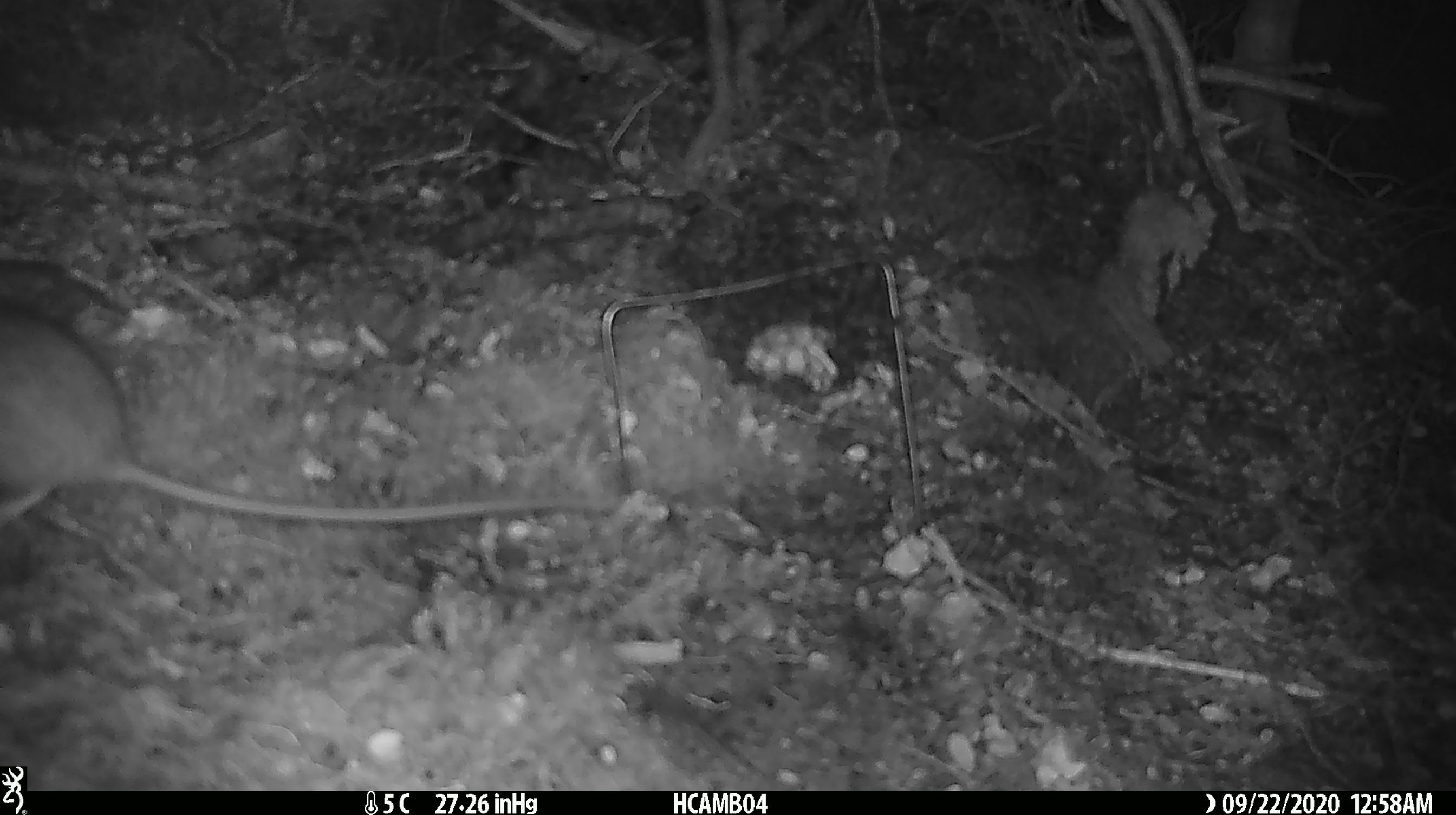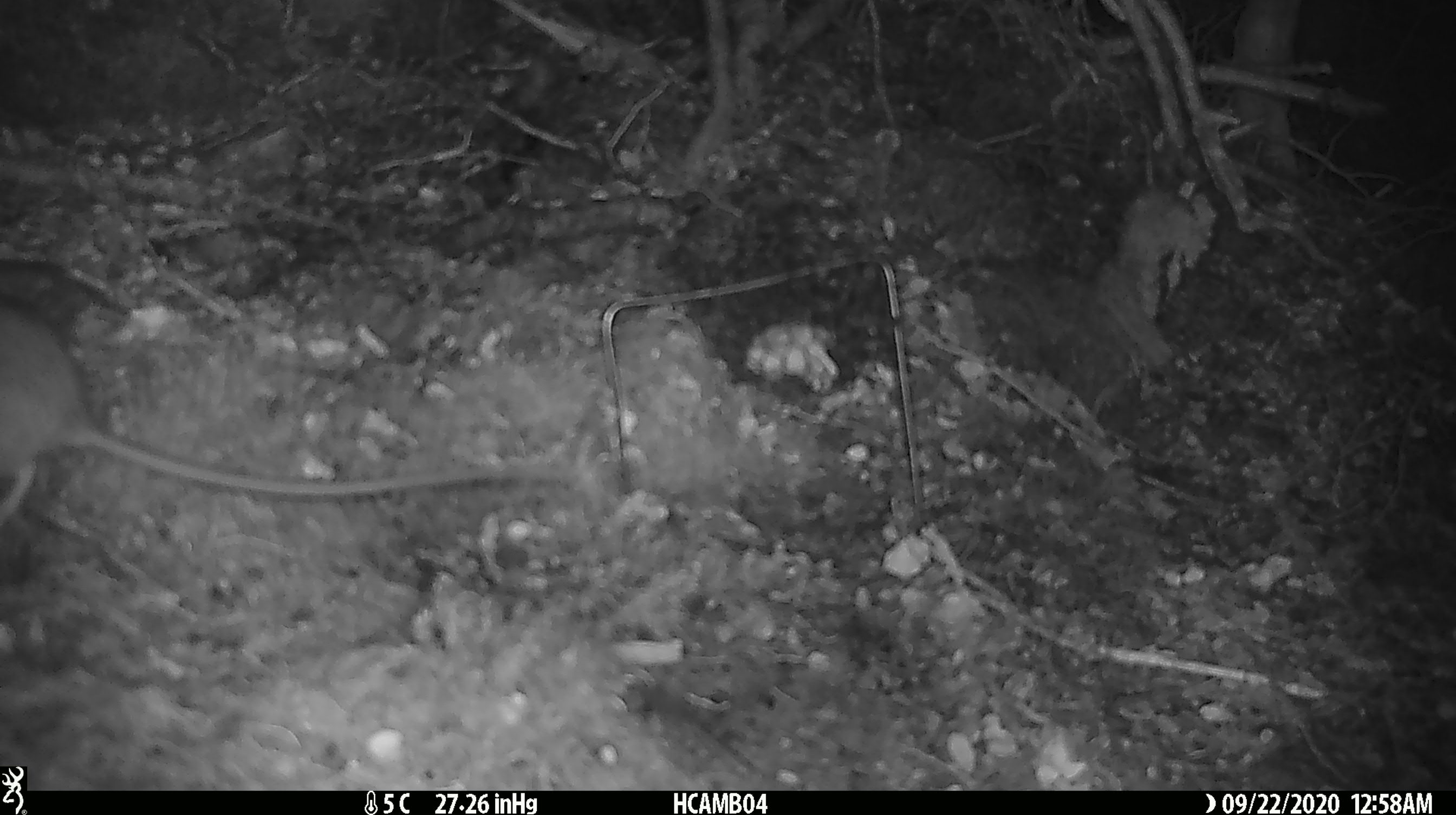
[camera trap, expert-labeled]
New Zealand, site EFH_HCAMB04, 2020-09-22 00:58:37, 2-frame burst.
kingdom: Animalia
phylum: Chordata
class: Mammalia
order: Rodentia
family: Muridae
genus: Rattus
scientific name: Rattus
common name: rat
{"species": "rat (Rattus)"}